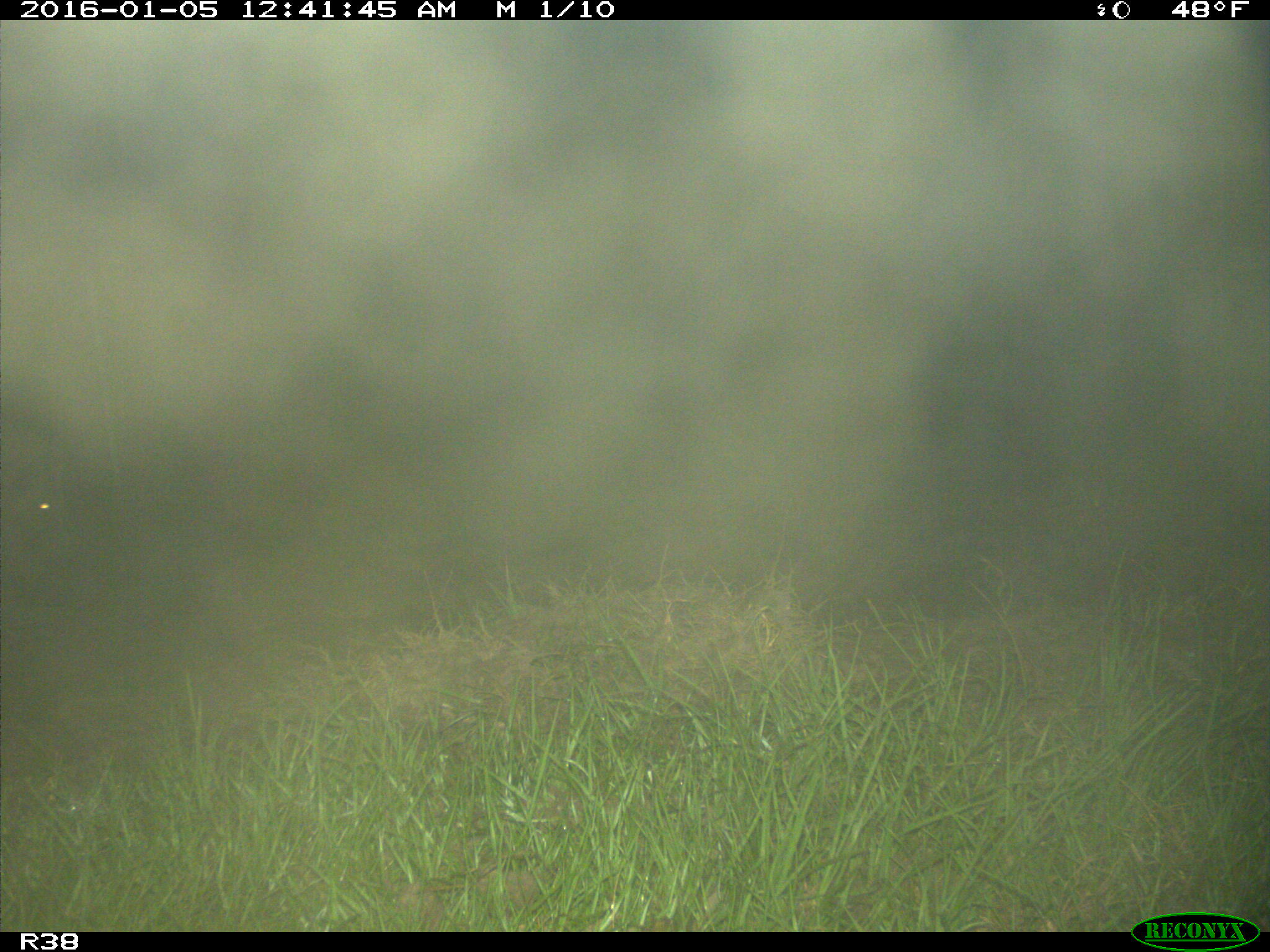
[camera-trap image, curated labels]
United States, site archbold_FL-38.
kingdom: Animalia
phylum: Chordata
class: Mammalia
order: Artiodactyla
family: Suidae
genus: Sus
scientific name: Sus scrofa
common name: wild boar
Sus scrofa (wild boar).